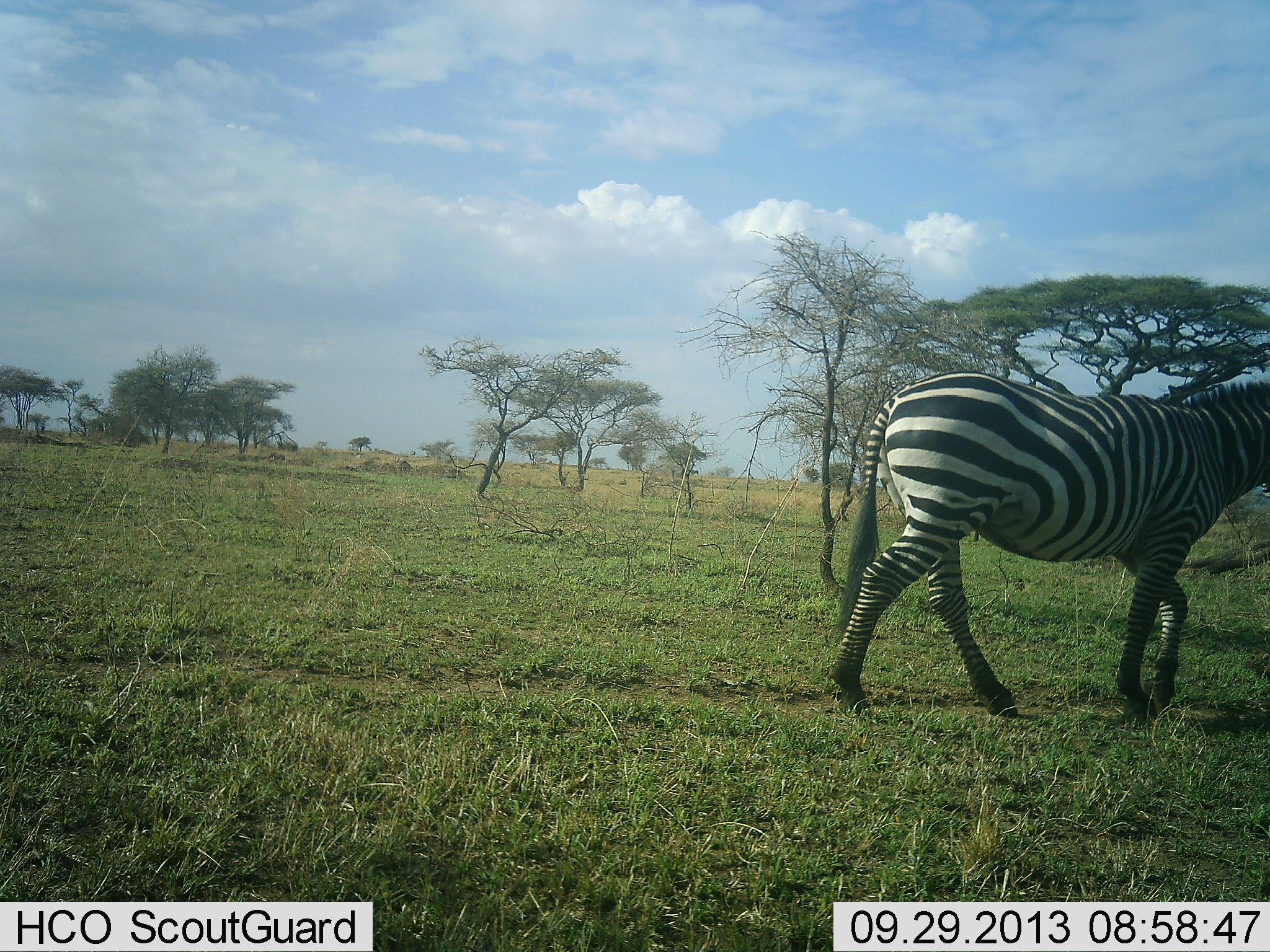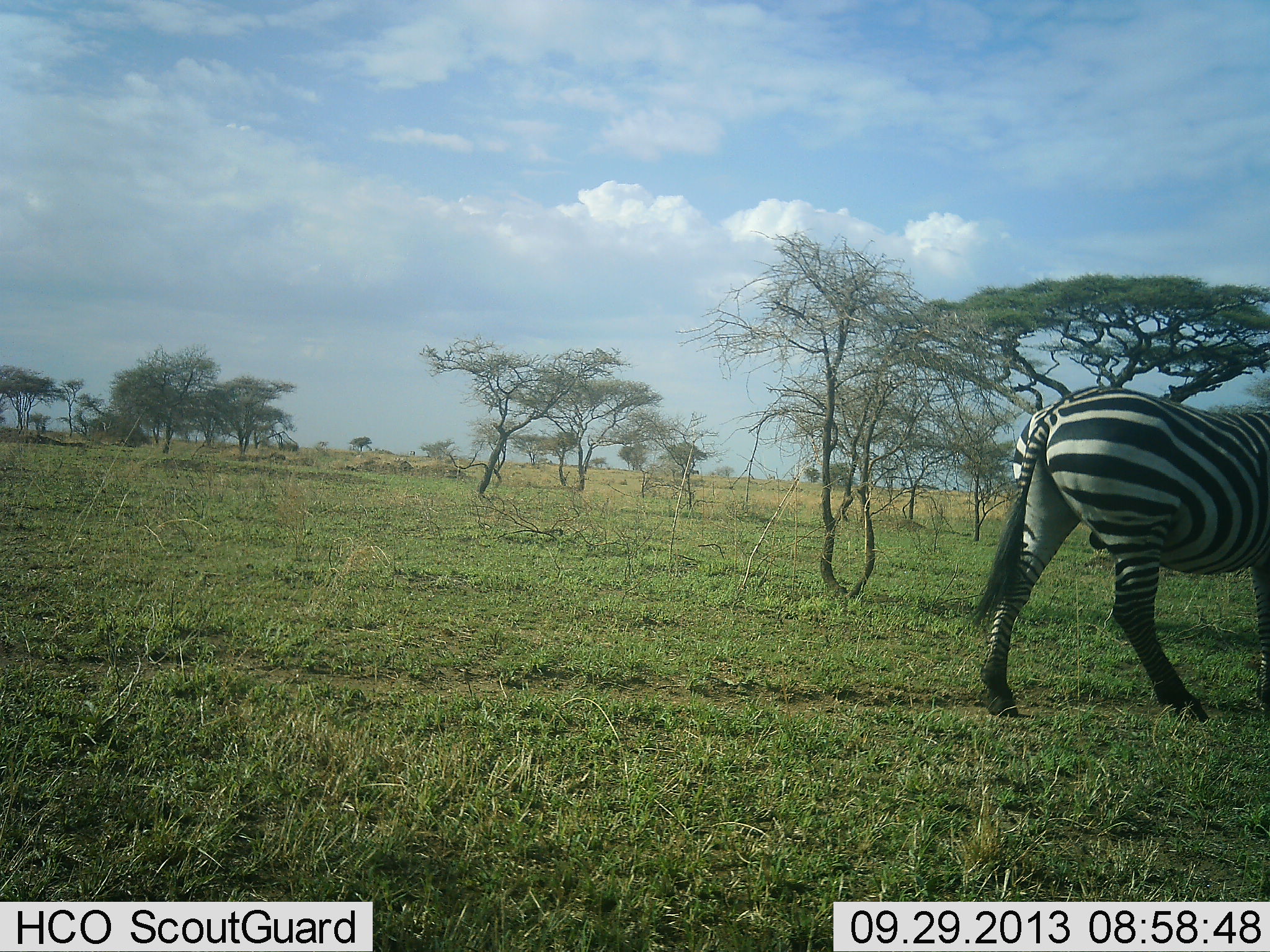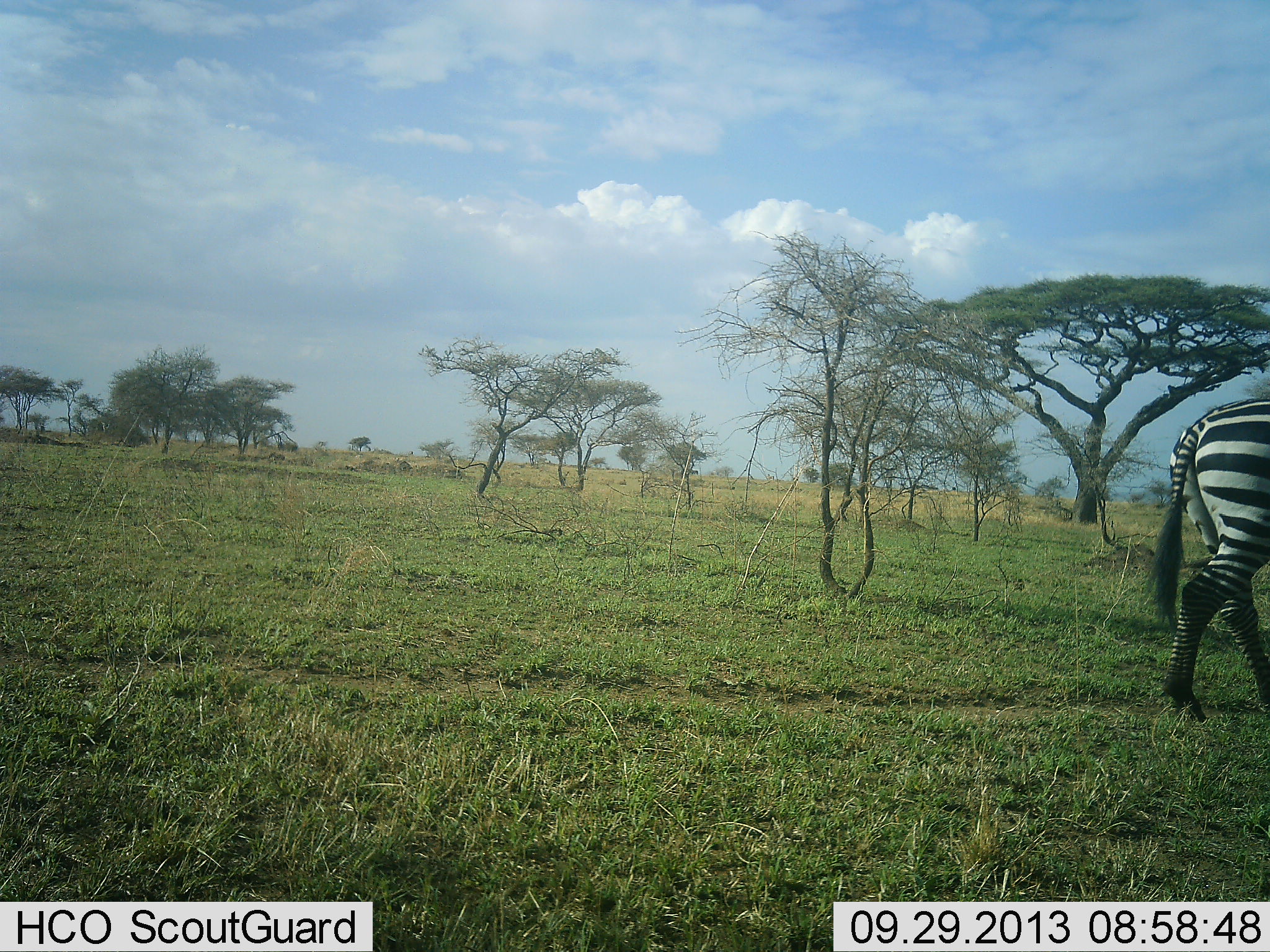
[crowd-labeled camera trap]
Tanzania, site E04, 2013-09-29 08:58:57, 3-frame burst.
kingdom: Animalia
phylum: Chordata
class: Mammalia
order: Perissodactyla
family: Equidae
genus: Equus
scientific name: Equus quagga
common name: plains zebra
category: zebra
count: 1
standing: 3%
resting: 0%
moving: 97%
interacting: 0%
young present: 0%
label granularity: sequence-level